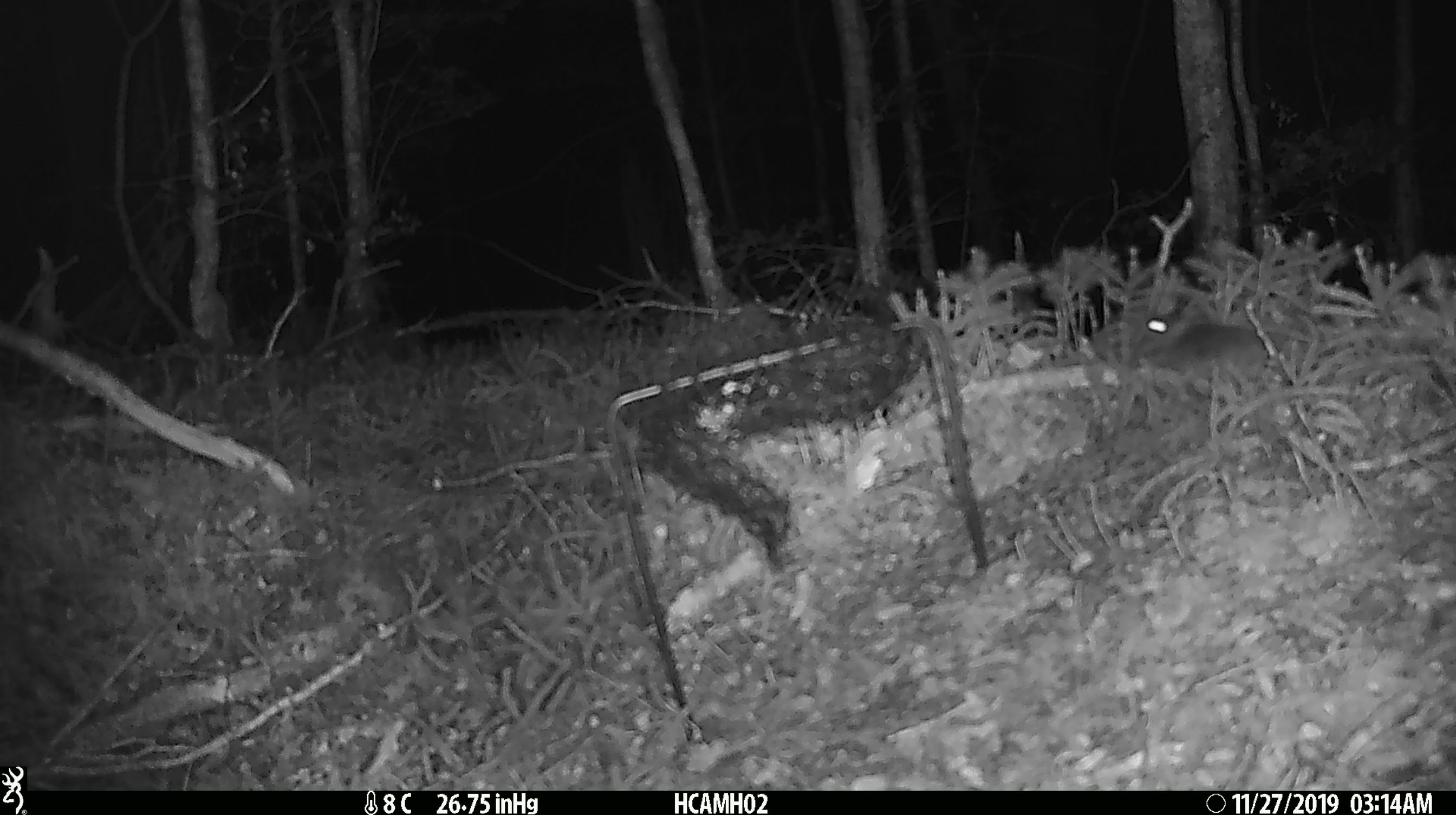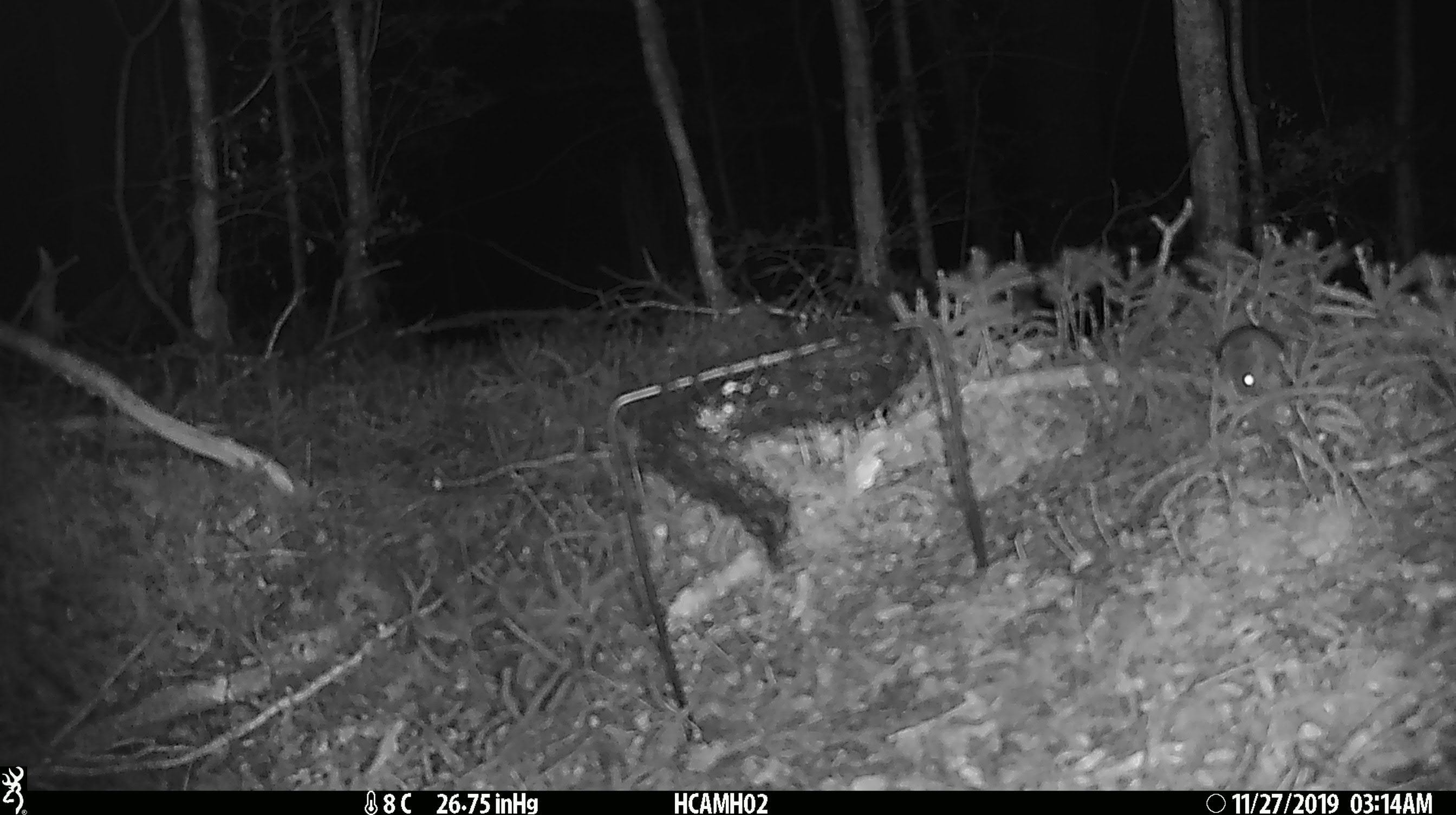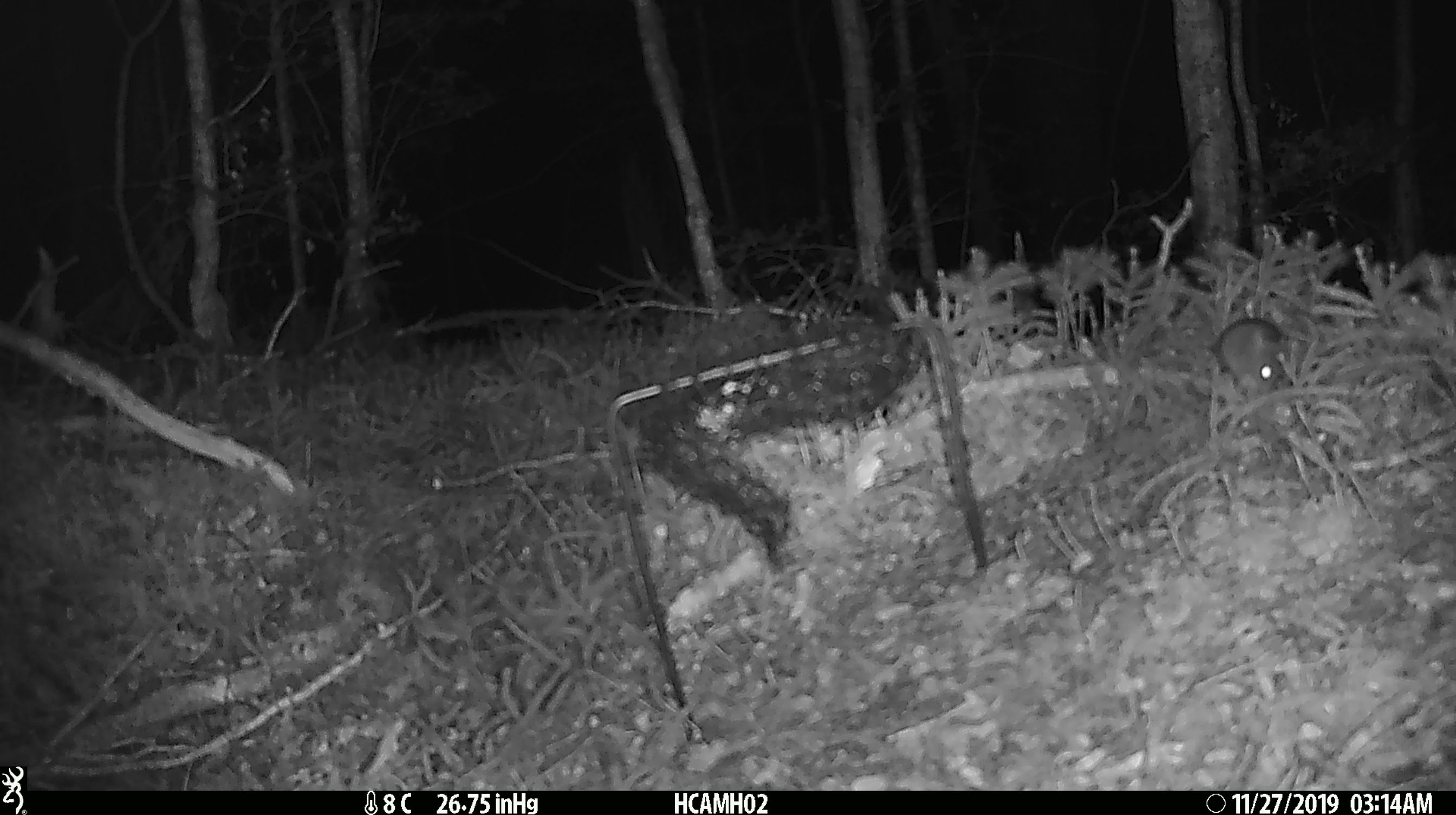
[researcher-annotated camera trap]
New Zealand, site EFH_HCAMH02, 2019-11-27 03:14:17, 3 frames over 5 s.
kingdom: Animalia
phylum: Chordata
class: Mammalia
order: Rodentia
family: Muridae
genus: Mus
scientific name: Mus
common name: mouse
Mouse (Mus).